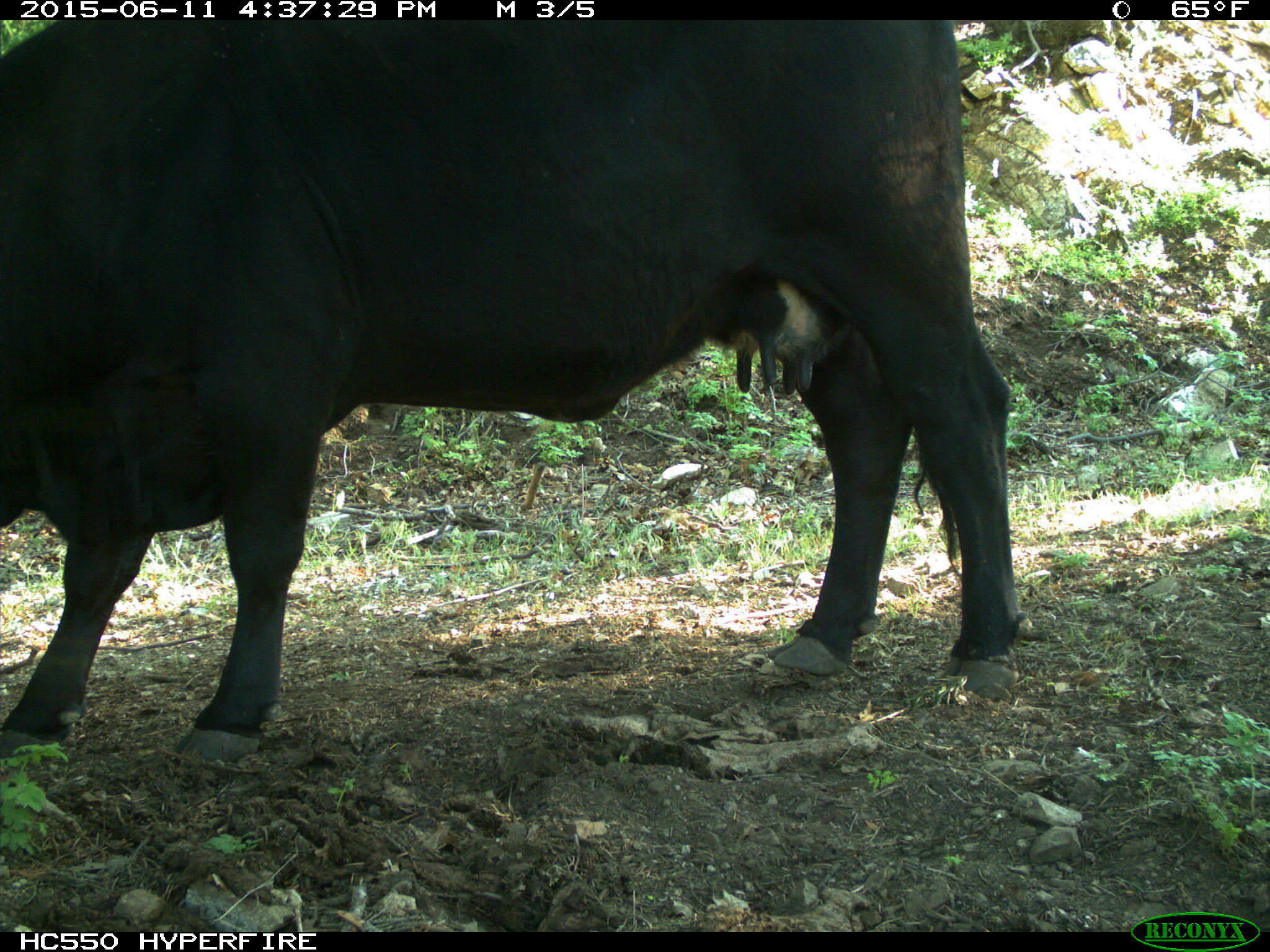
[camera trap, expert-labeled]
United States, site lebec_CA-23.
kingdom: Animalia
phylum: Chordata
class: Mammalia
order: Artiodactyla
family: Bovidae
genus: Bos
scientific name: Bos taurus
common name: domestic cow